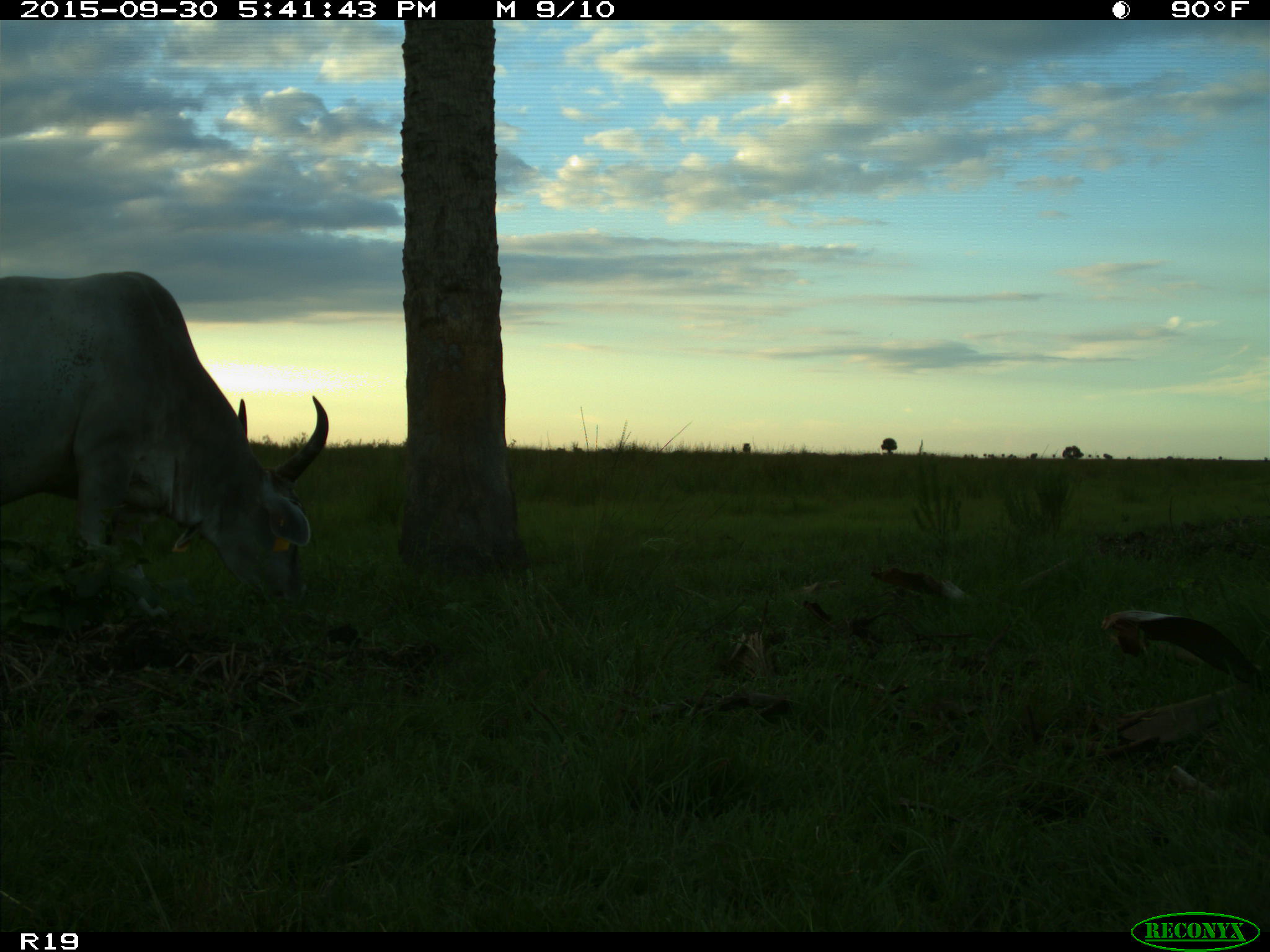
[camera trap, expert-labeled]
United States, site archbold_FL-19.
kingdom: Animalia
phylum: Chordata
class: Mammalia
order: Artiodactyla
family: Bovidae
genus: Bos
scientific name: Bos taurus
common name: domestic cow